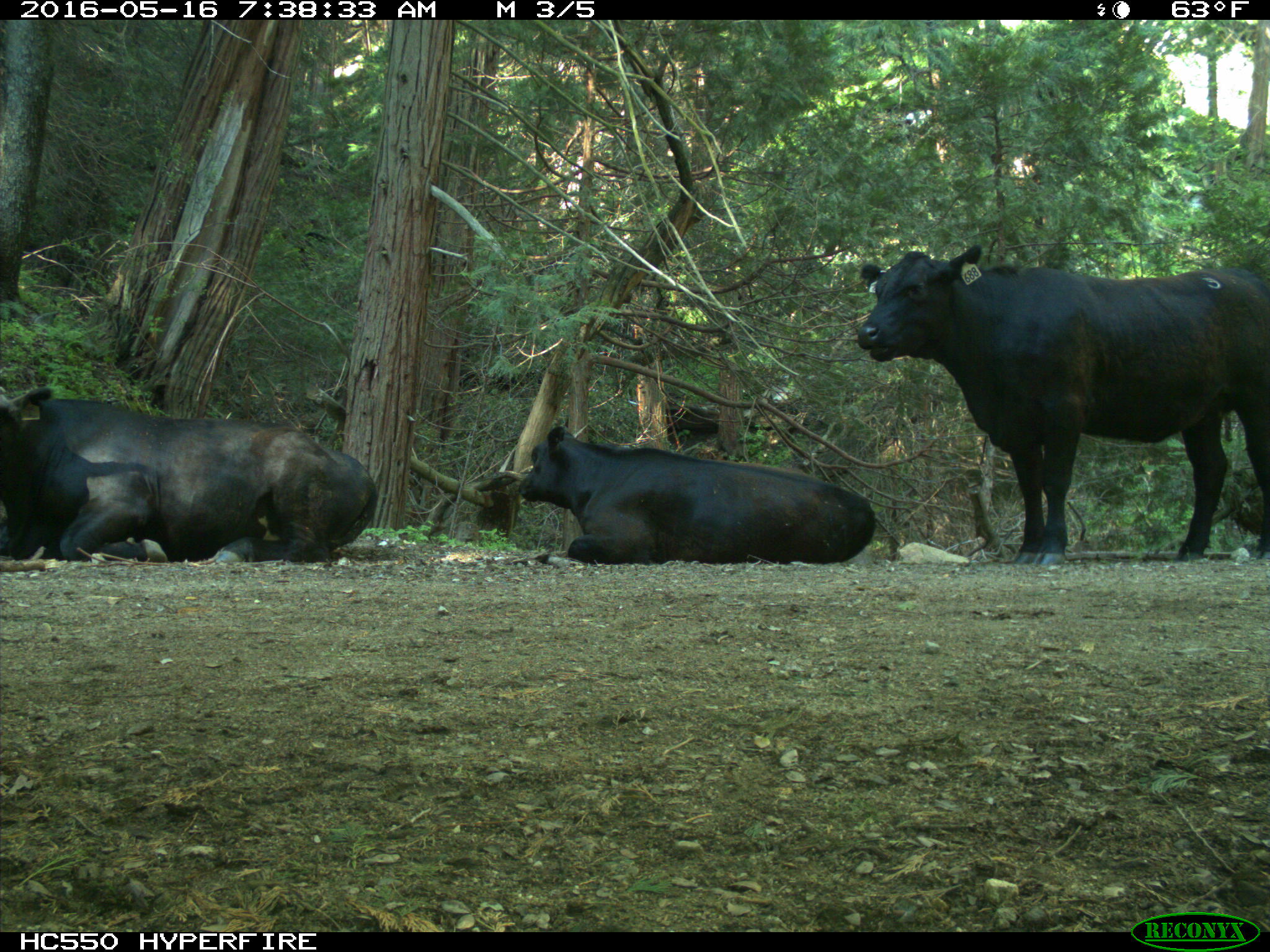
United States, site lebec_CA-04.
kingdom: Animalia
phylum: Chordata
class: Mammalia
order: Artiodactyla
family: Bovidae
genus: Bos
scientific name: Bos taurus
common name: domestic cow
Bos taurus (domestic cow).